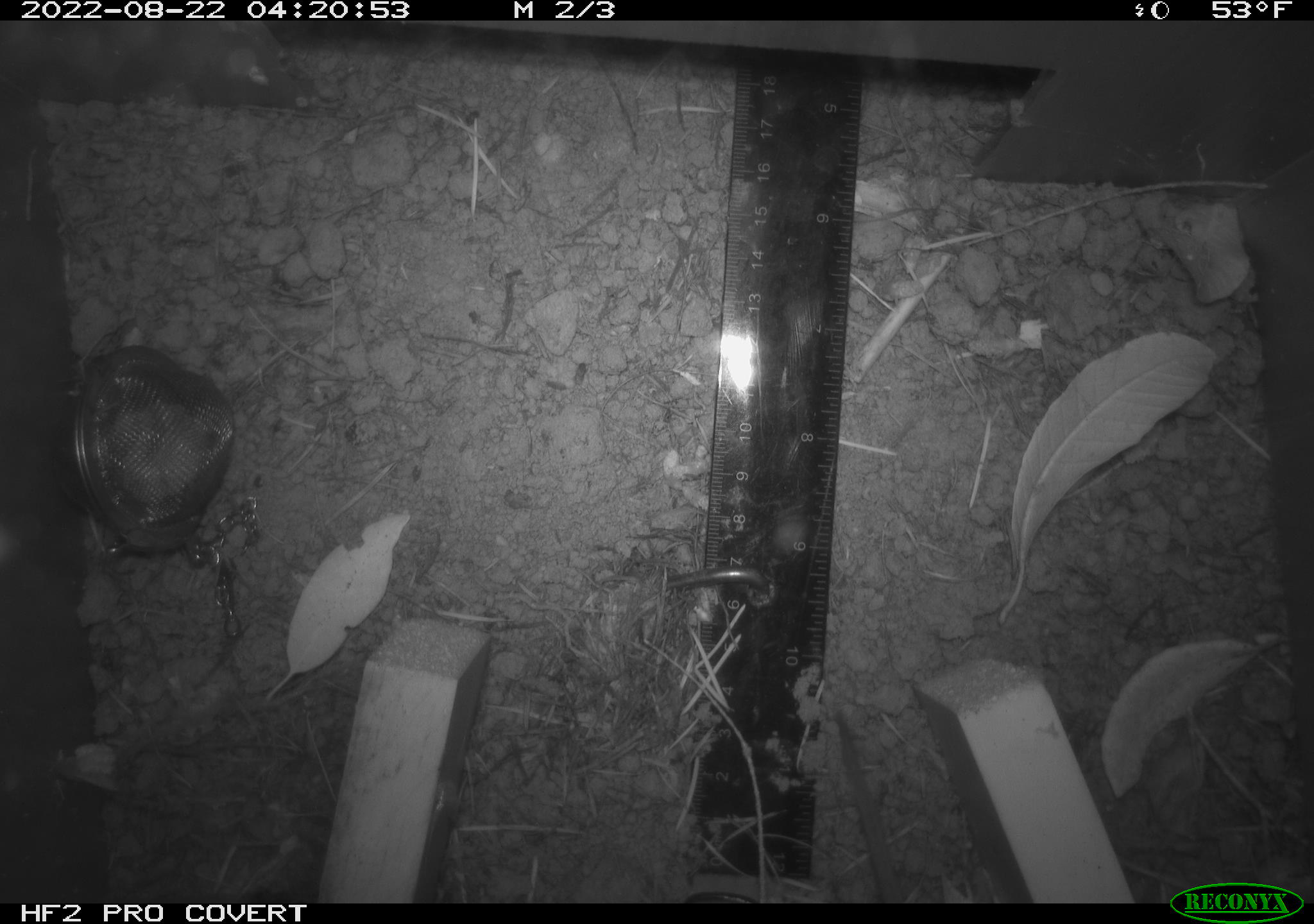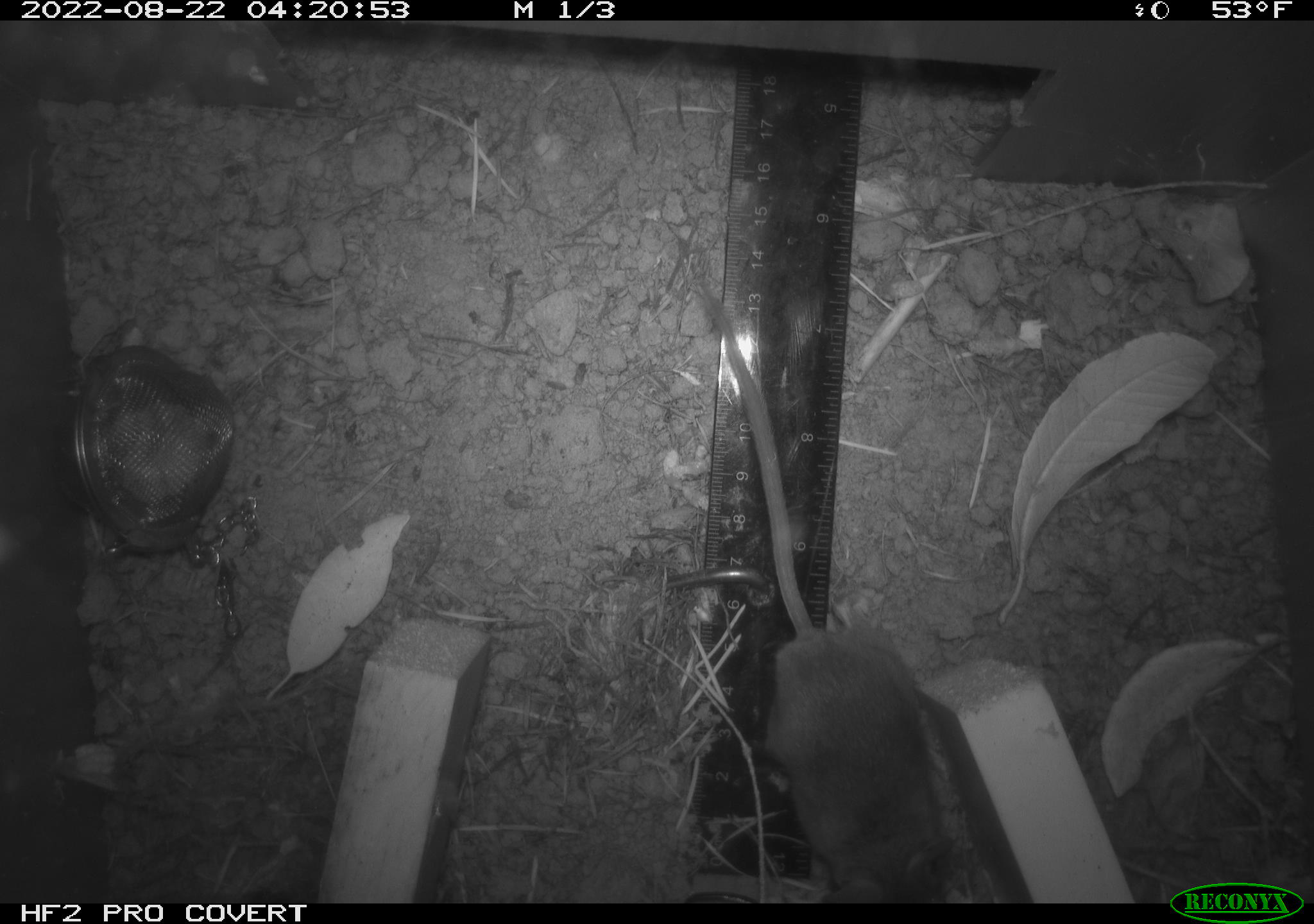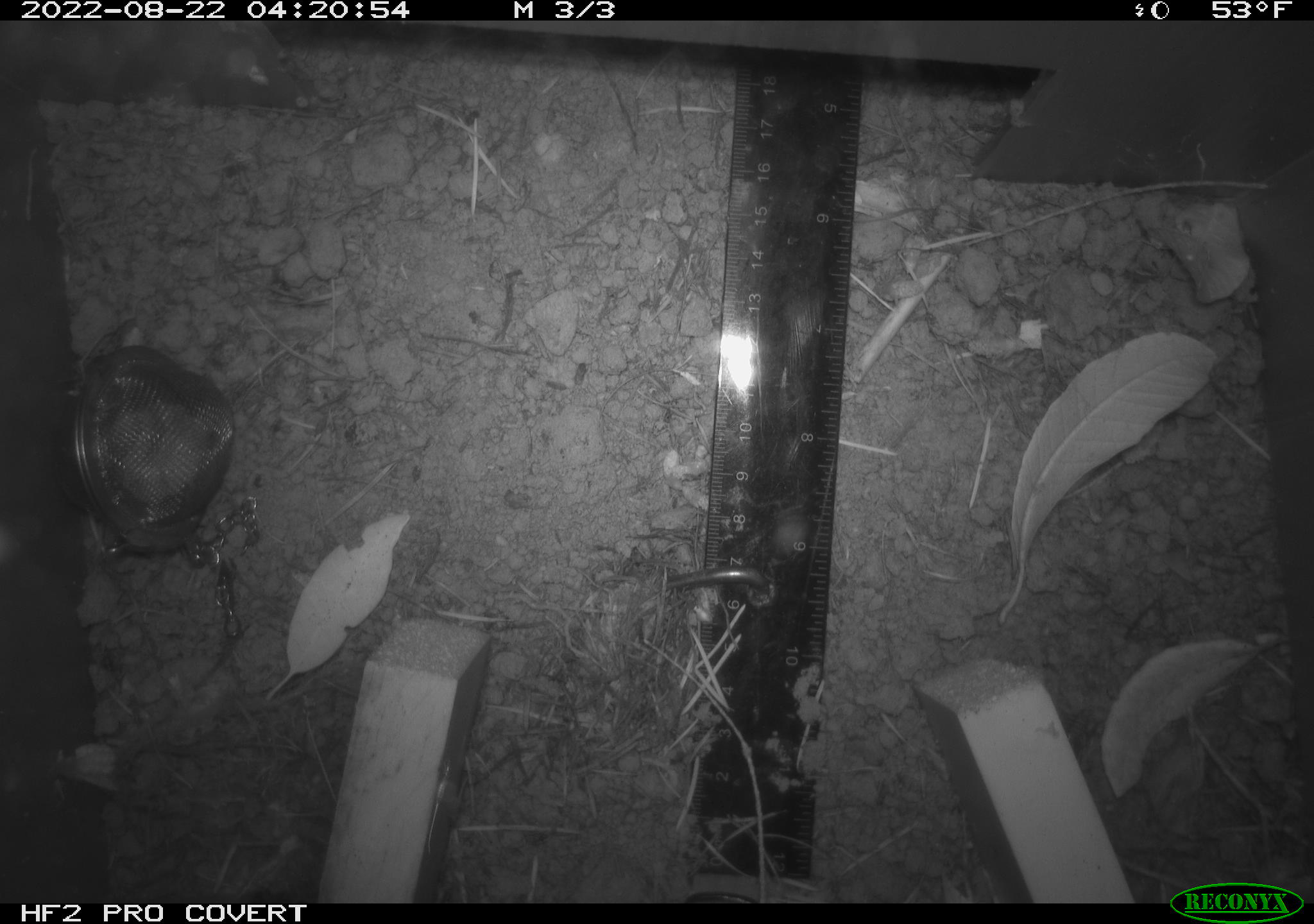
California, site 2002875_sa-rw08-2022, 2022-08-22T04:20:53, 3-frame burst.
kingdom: Animalia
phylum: Chordata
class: Mammalia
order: Rodentia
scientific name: Rodentia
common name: mouse species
Mouse species (Rodentia).